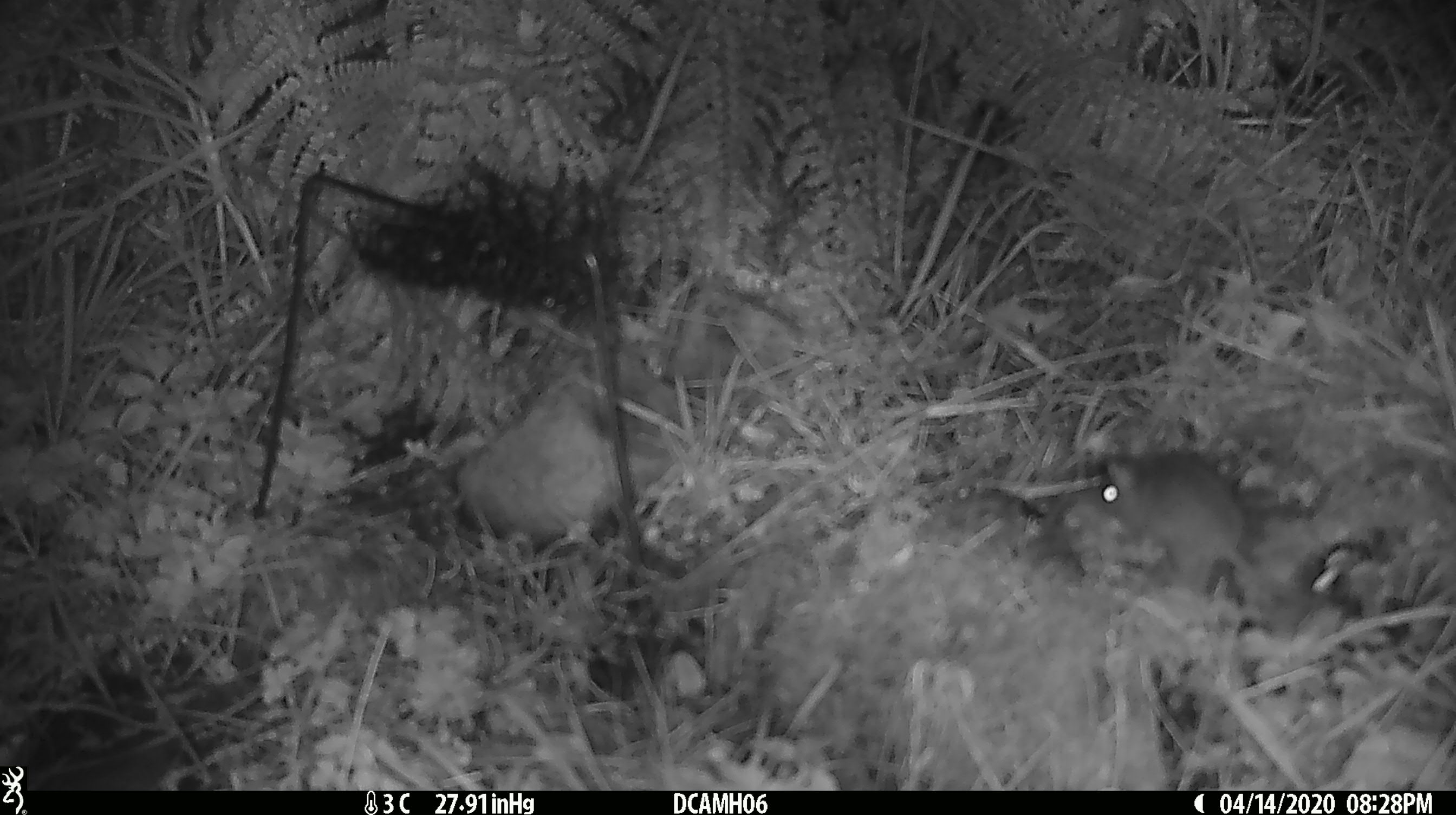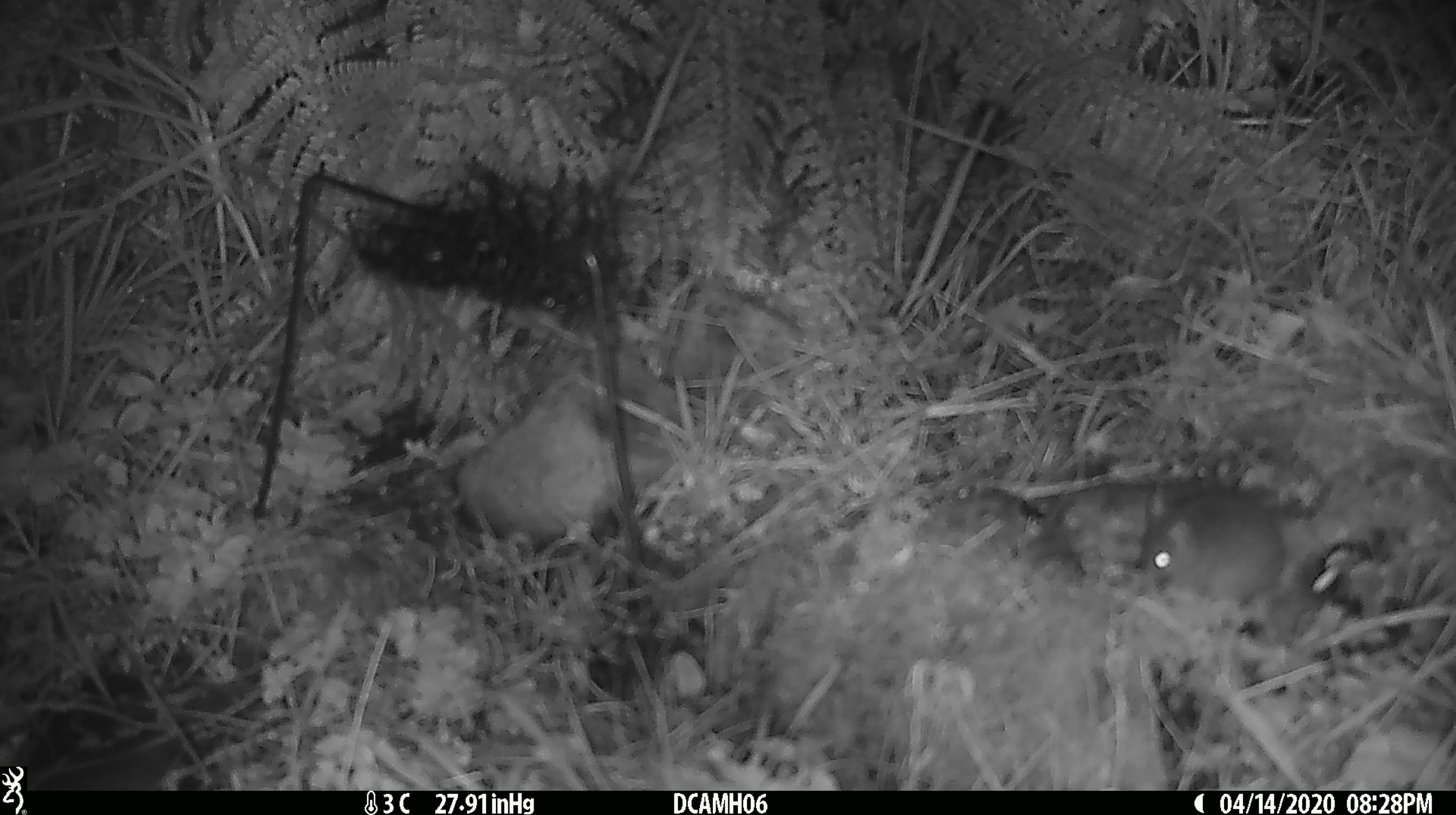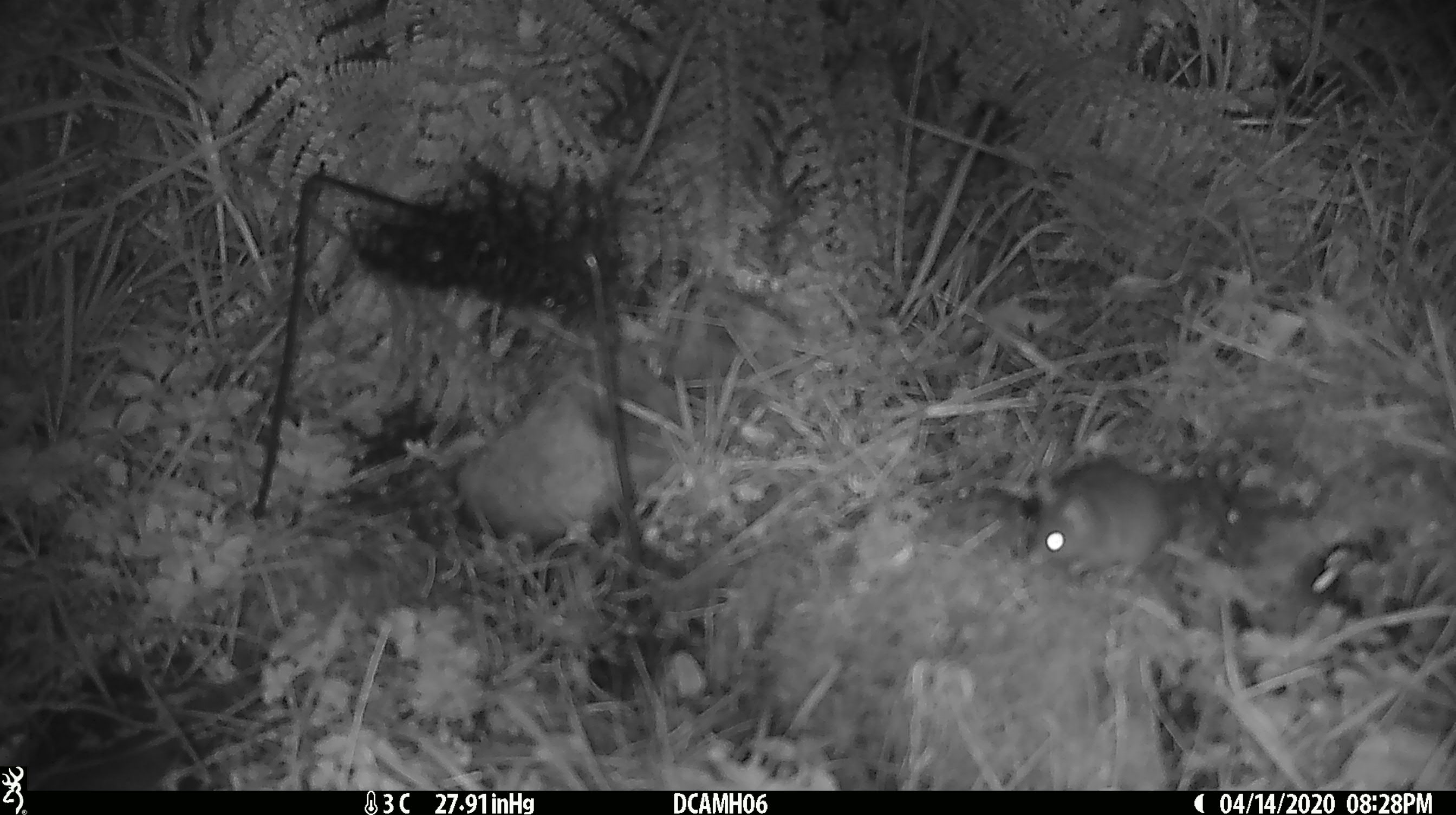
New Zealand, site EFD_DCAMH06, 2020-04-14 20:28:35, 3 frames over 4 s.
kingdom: Animalia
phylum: Chordata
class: Mammalia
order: Rodentia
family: Muridae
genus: Mus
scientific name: Mus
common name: mouse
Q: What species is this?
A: Mouse (Mus).